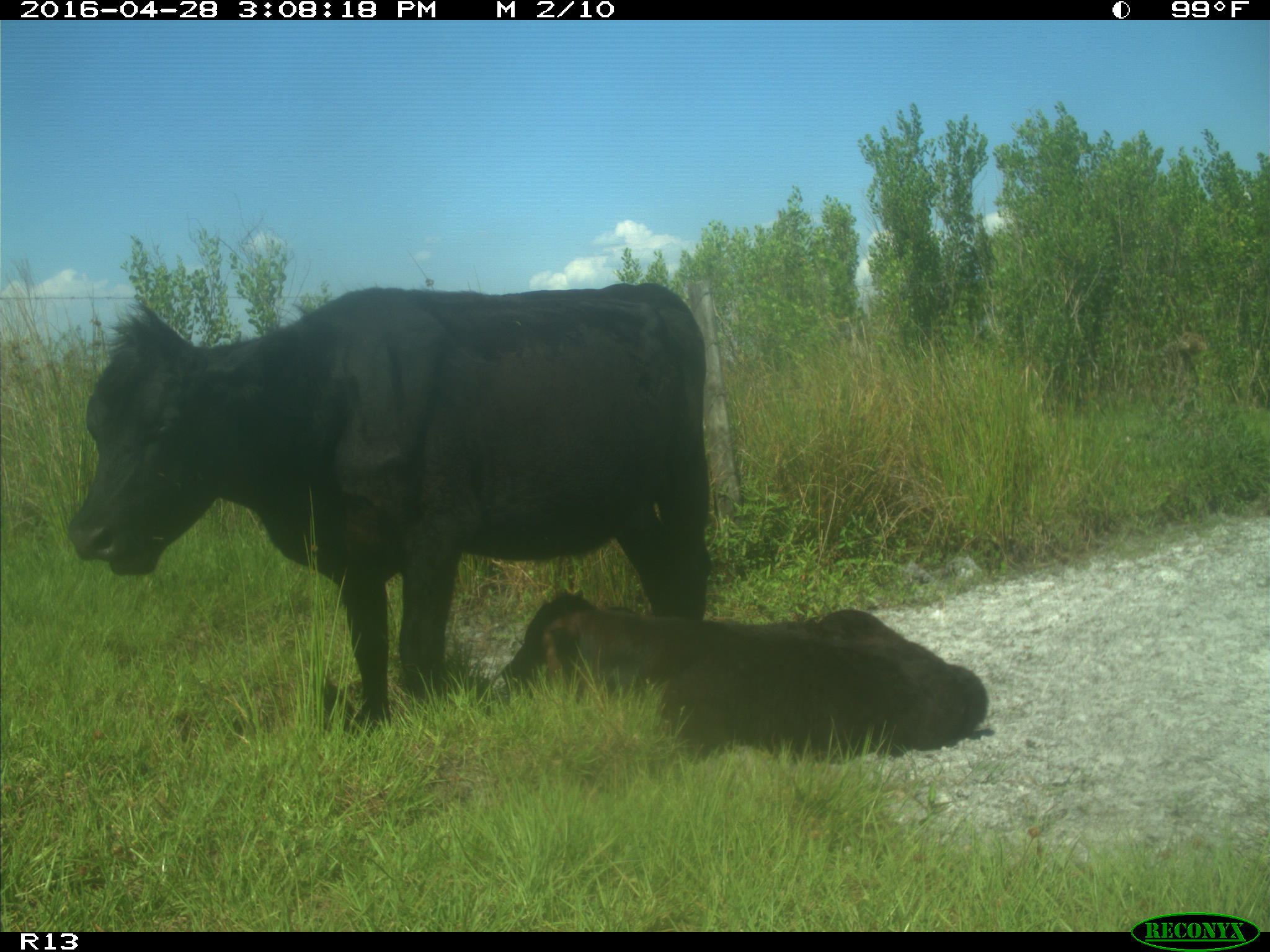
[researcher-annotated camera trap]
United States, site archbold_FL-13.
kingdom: Animalia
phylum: Chordata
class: Mammalia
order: Artiodactyla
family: Bovidae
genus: Bos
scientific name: Bos taurus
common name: domestic cow